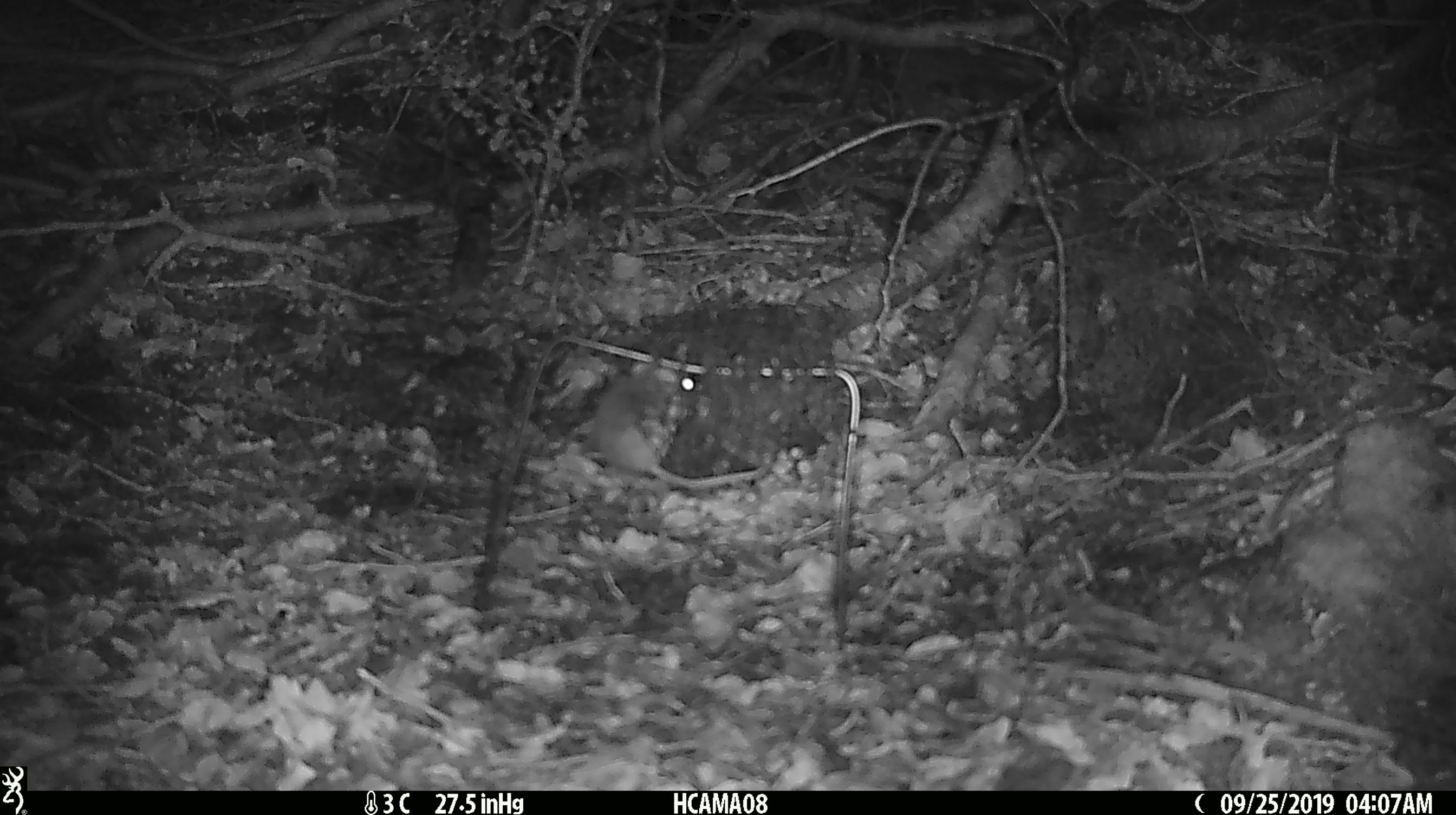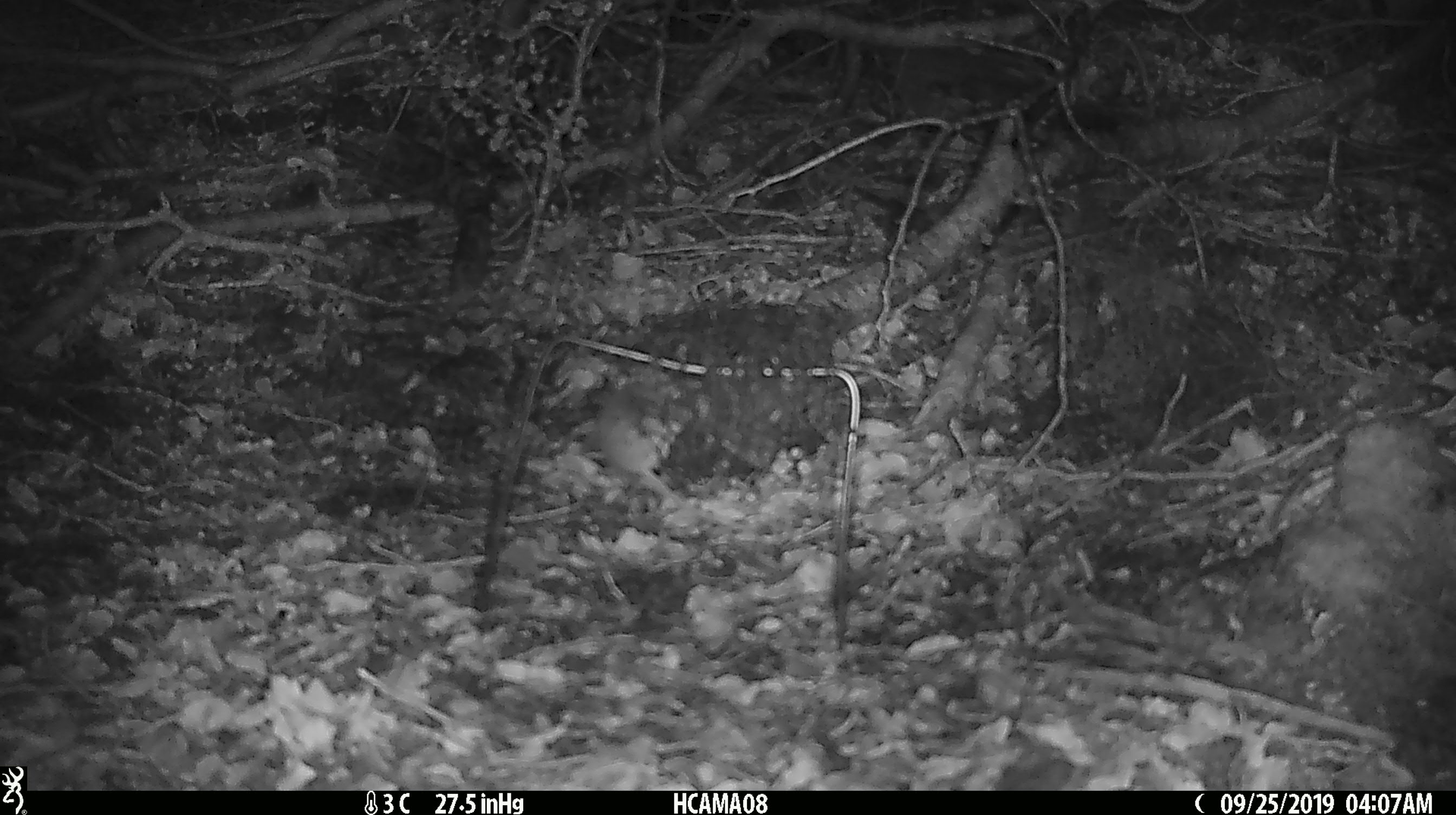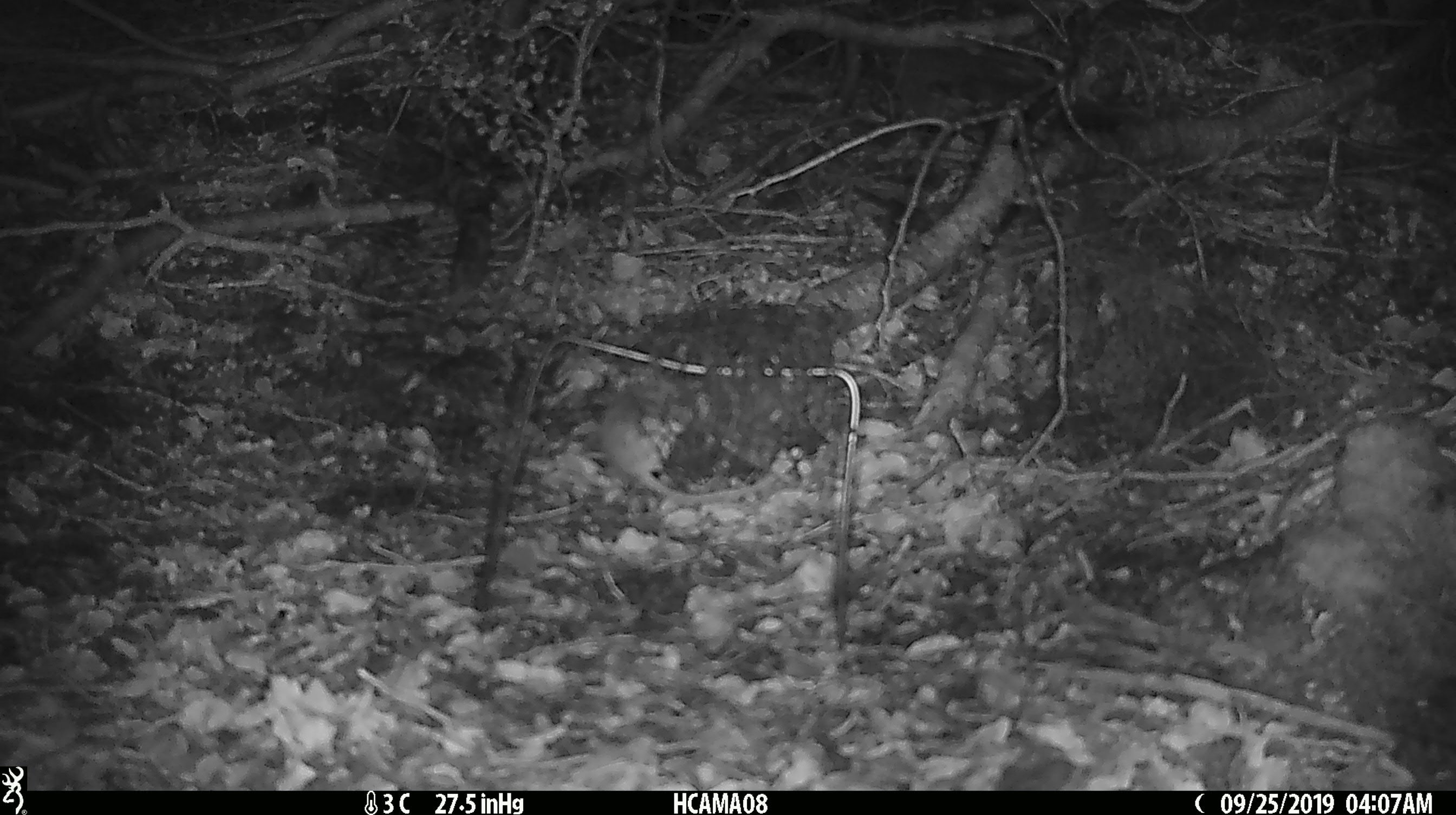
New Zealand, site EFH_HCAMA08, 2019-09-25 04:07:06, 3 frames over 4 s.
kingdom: Animalia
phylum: Chordata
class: Mammalia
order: Rodentia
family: Muridae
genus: Mus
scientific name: Mus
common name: mouse